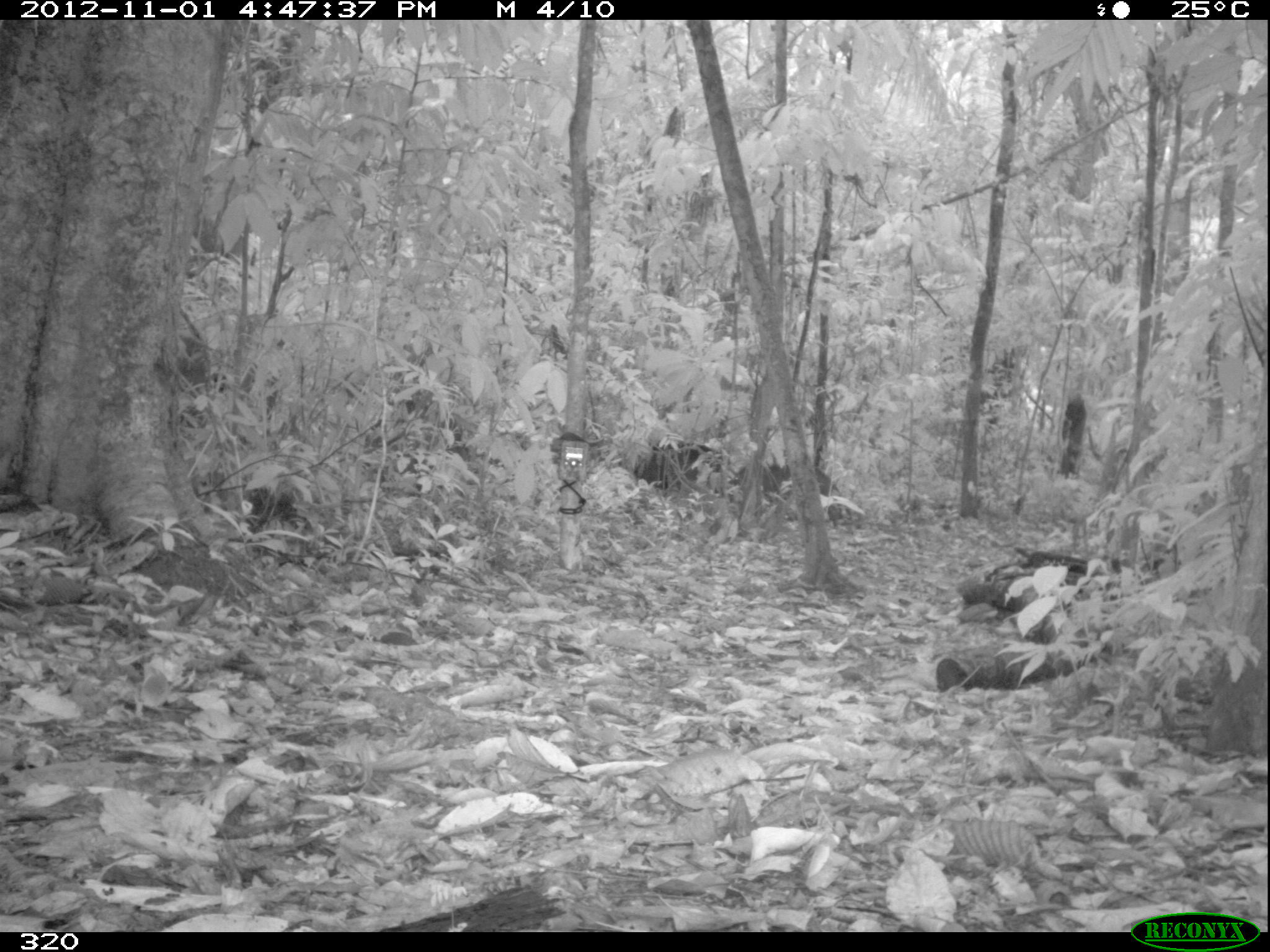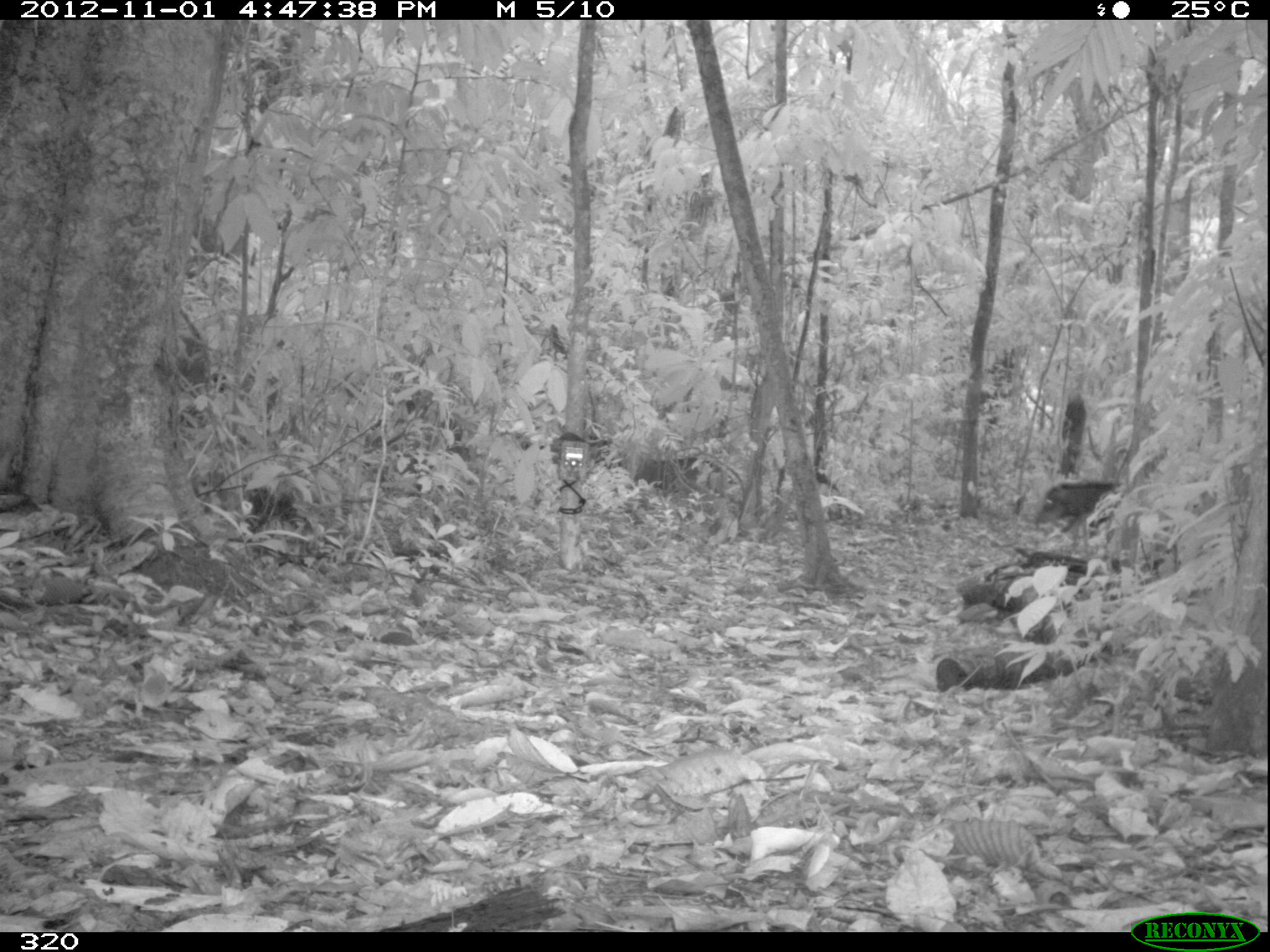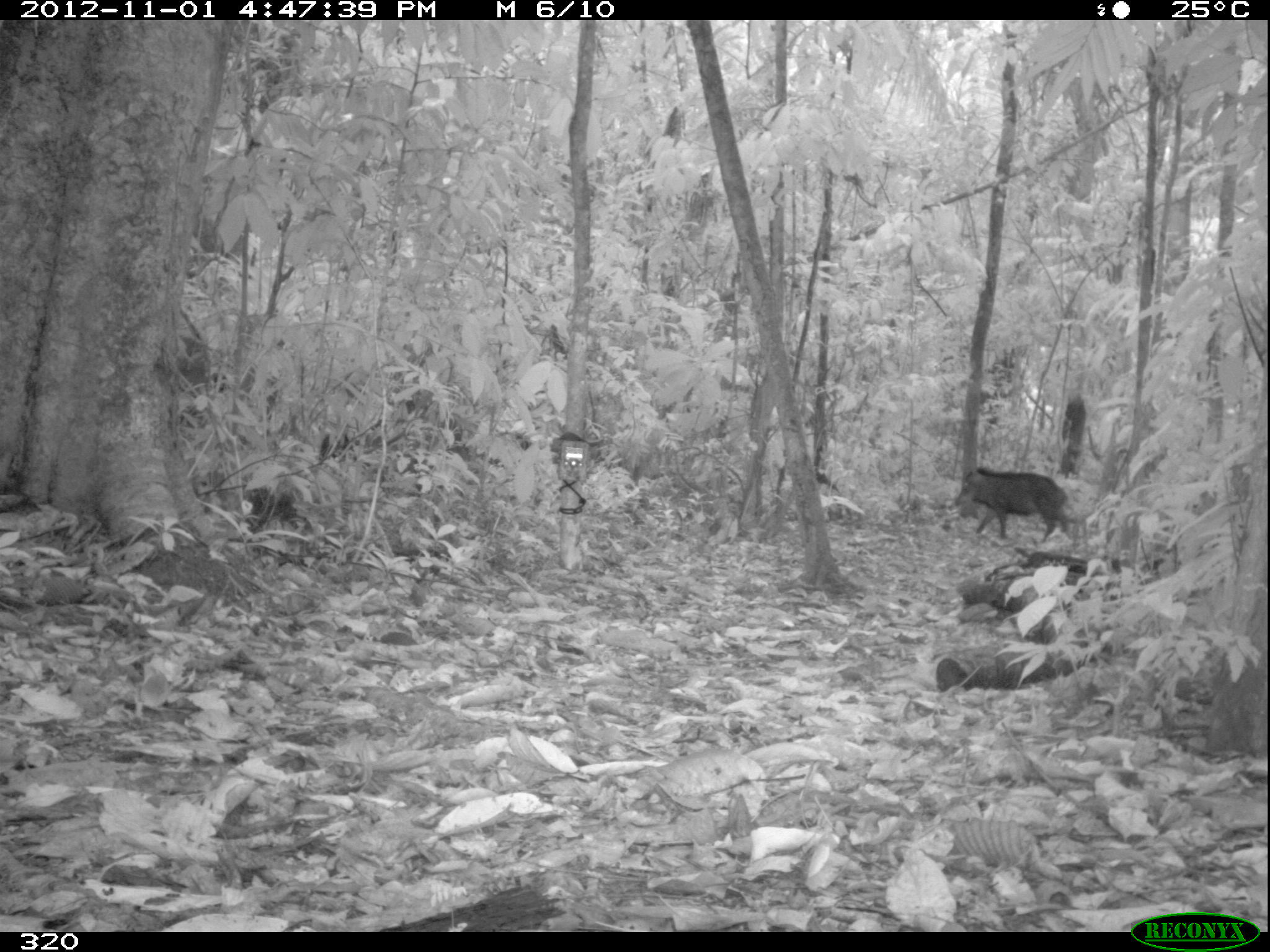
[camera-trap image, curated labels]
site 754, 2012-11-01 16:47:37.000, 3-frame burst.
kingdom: Animalia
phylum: Chordata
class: Mammalia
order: Artiodactyla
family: Tayassuidae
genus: Tayassu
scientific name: Tayassu pecari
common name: white-lipped peccary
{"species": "Tayassu pecari (white-lipped peccary)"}